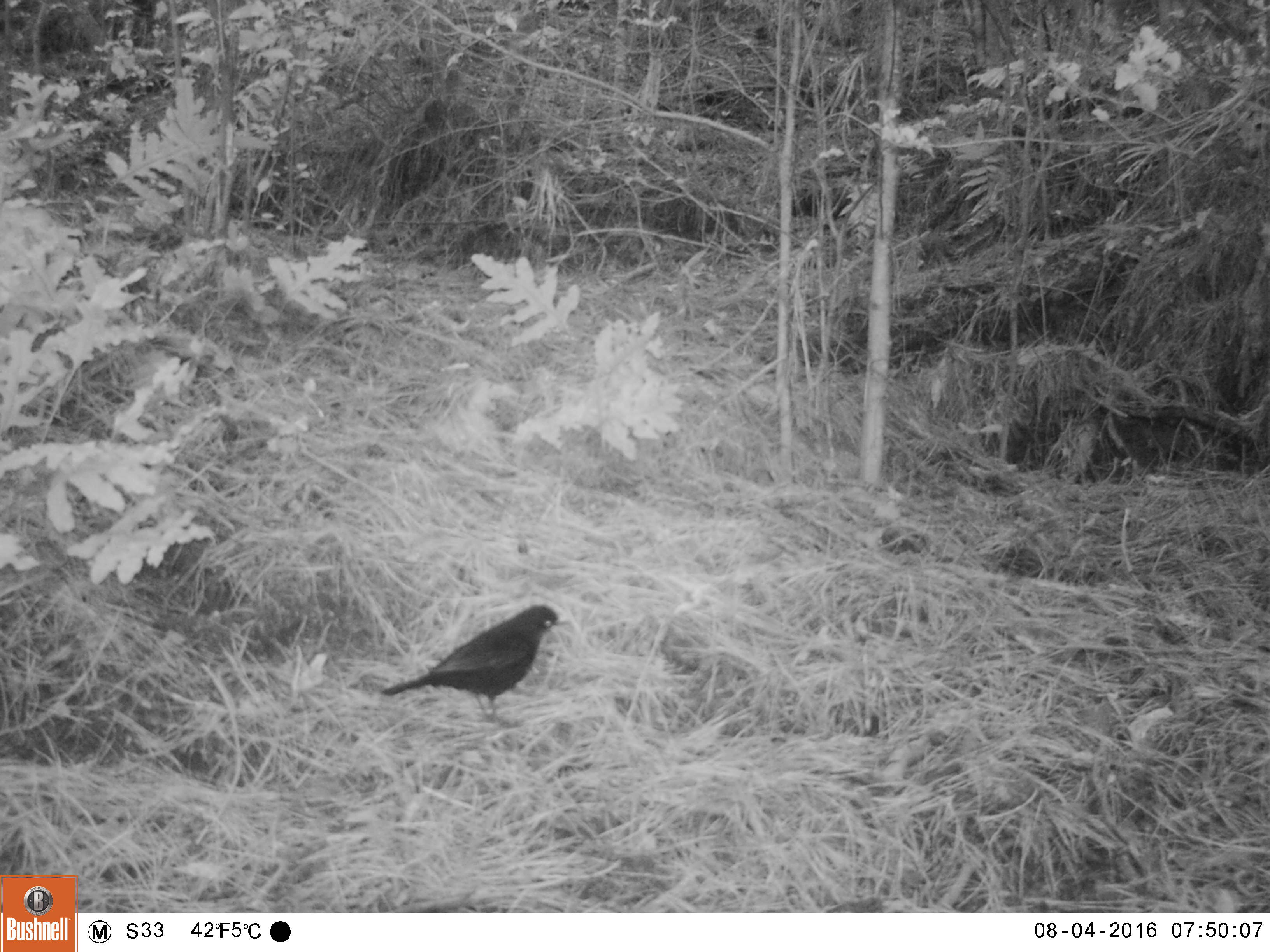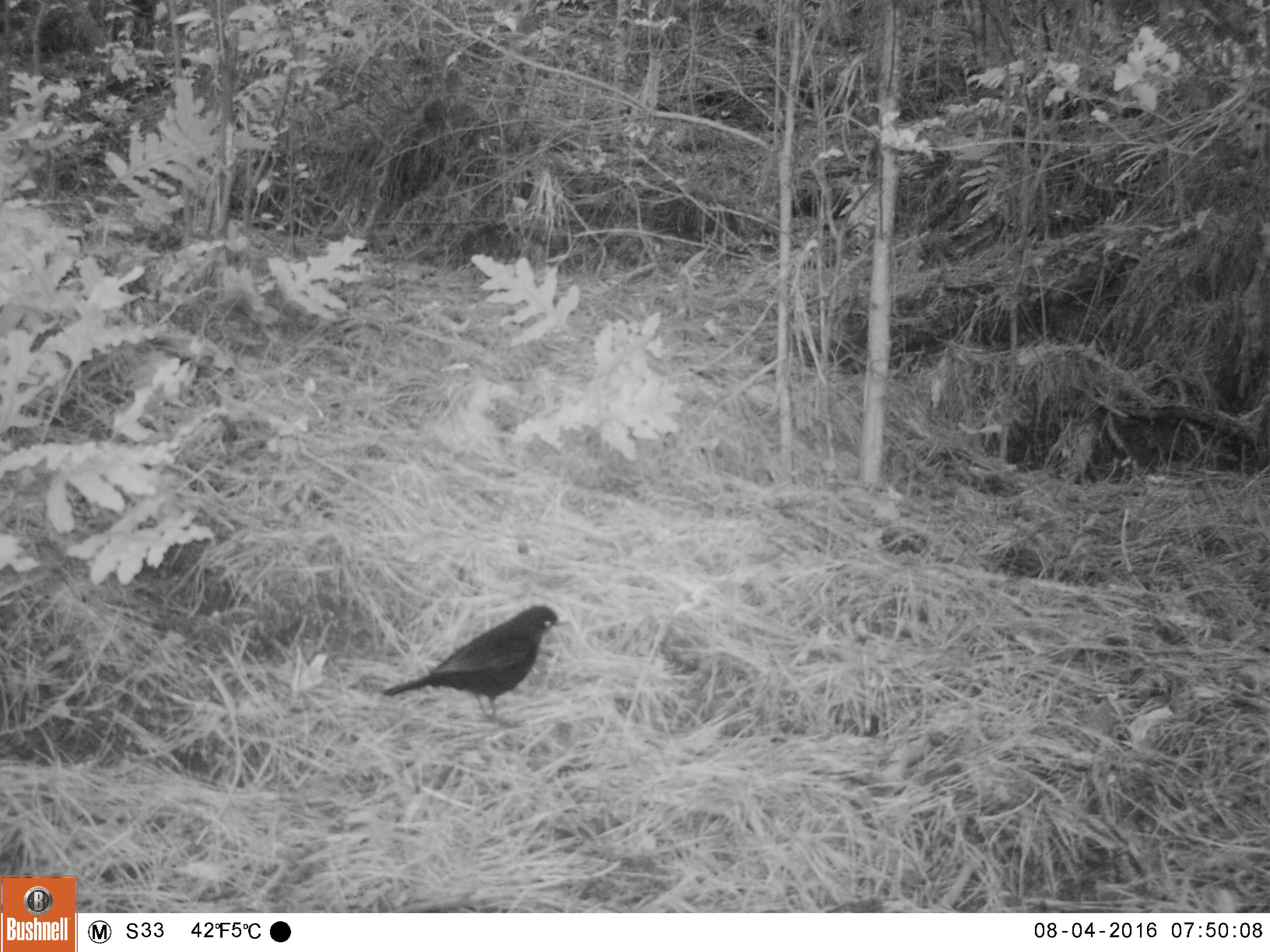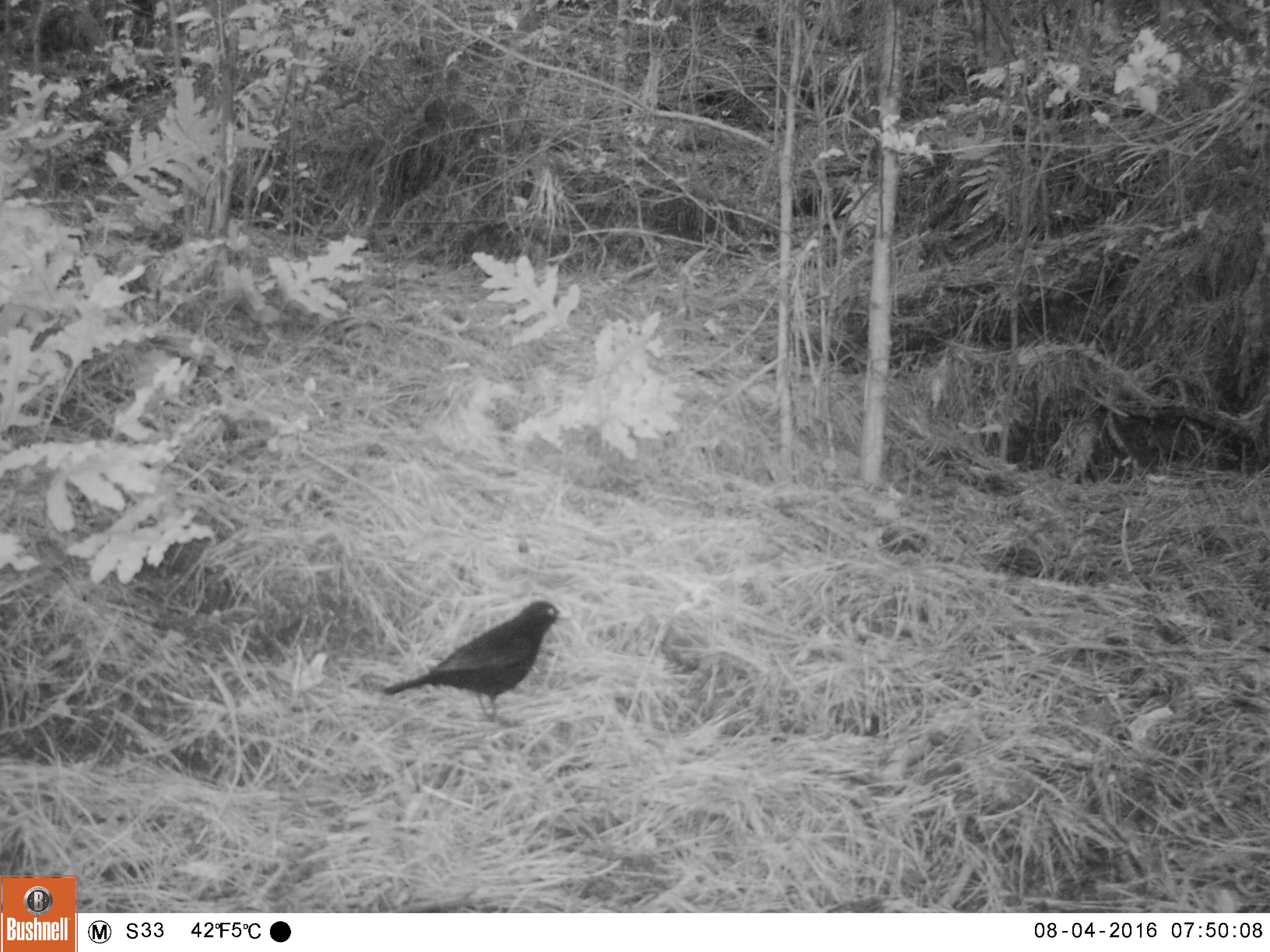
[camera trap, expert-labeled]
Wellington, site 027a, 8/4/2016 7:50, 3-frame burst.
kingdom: Animalia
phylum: Chordata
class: Aves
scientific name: Aves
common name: bird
Bird (Aves).